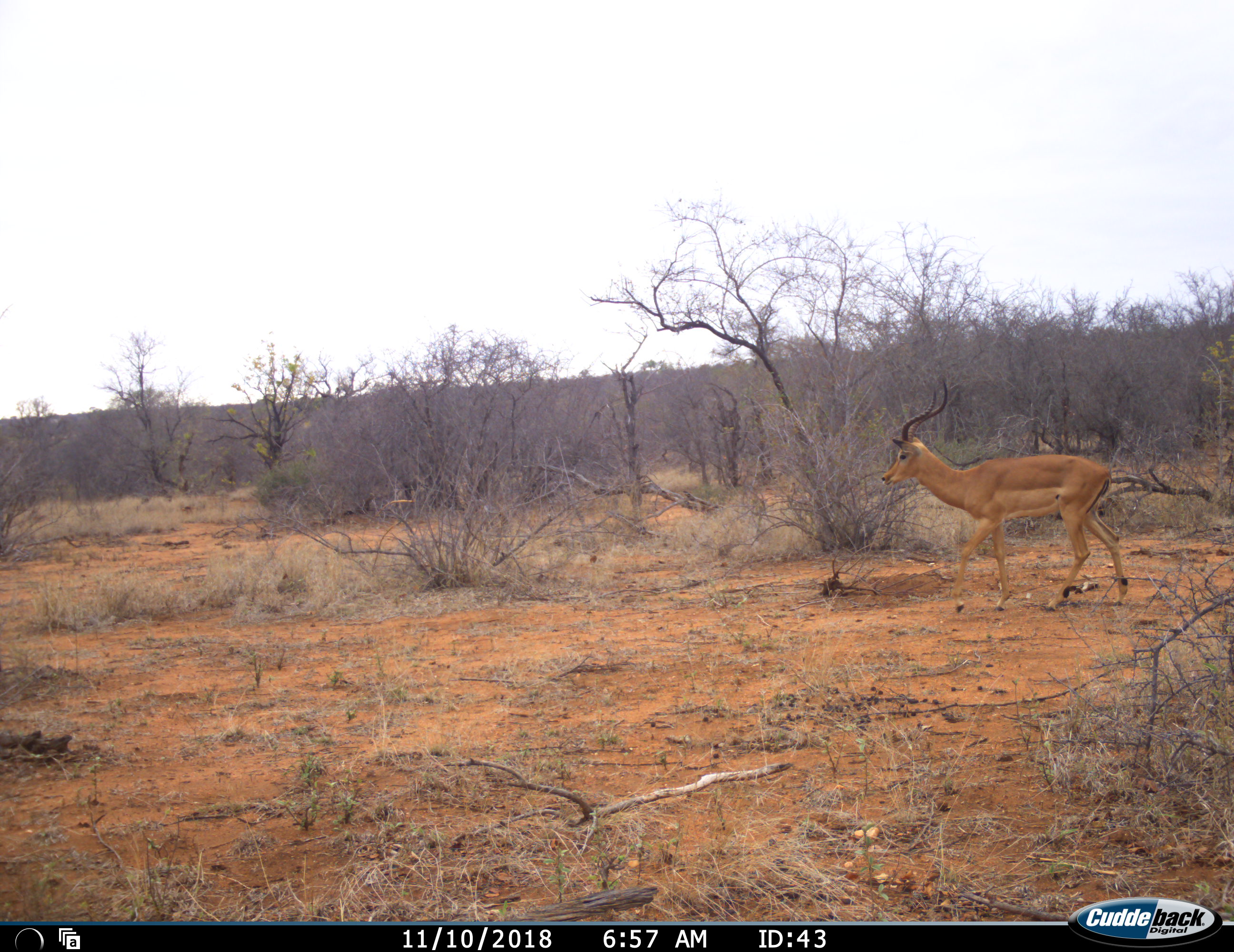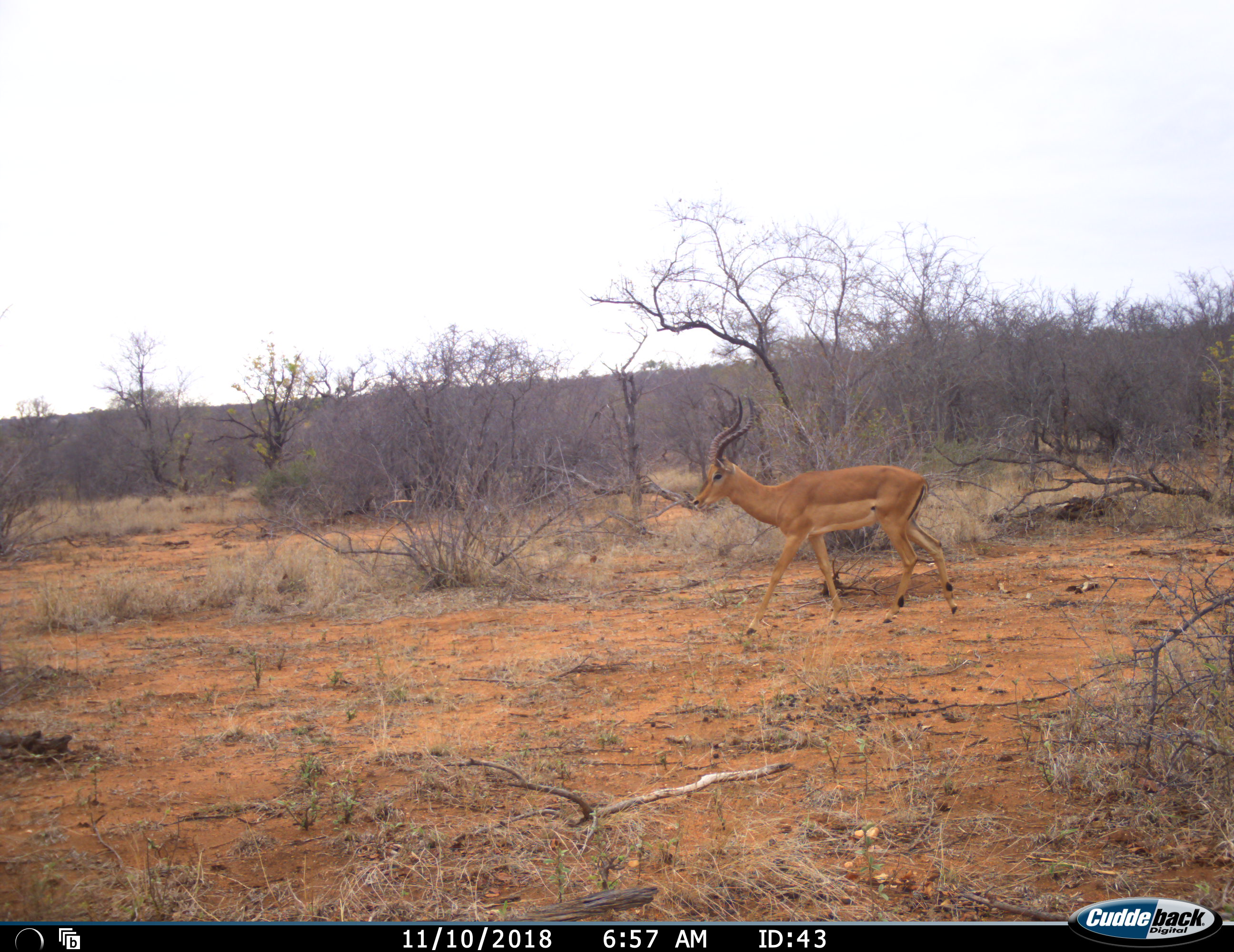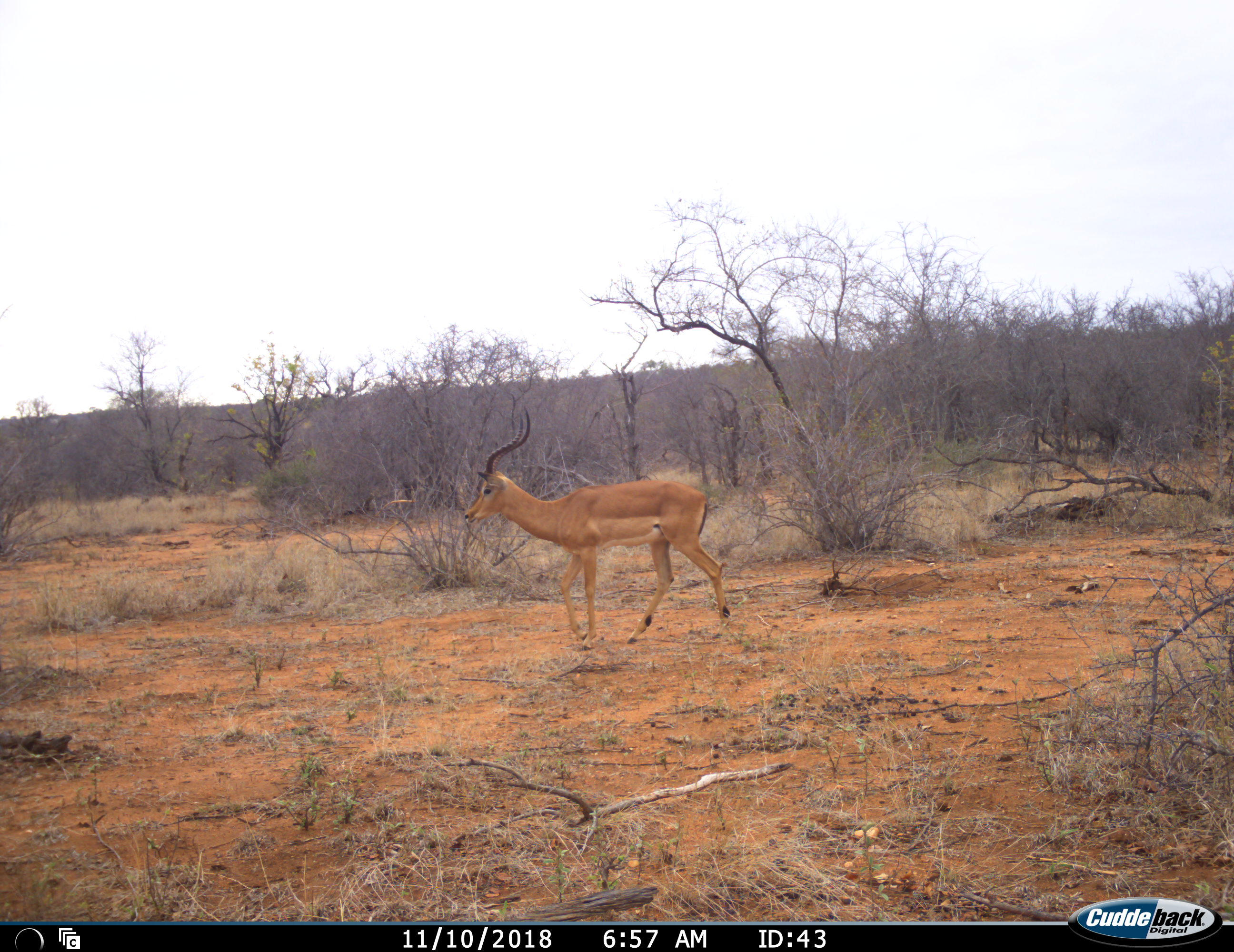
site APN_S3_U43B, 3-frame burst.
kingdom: Animalia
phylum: Chordata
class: Mammalia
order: Artiodactyla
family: Bovidae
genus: Aepyceros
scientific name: Aepyceros melampus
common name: impala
Impala (Aepyceros melampus), count 1. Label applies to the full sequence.